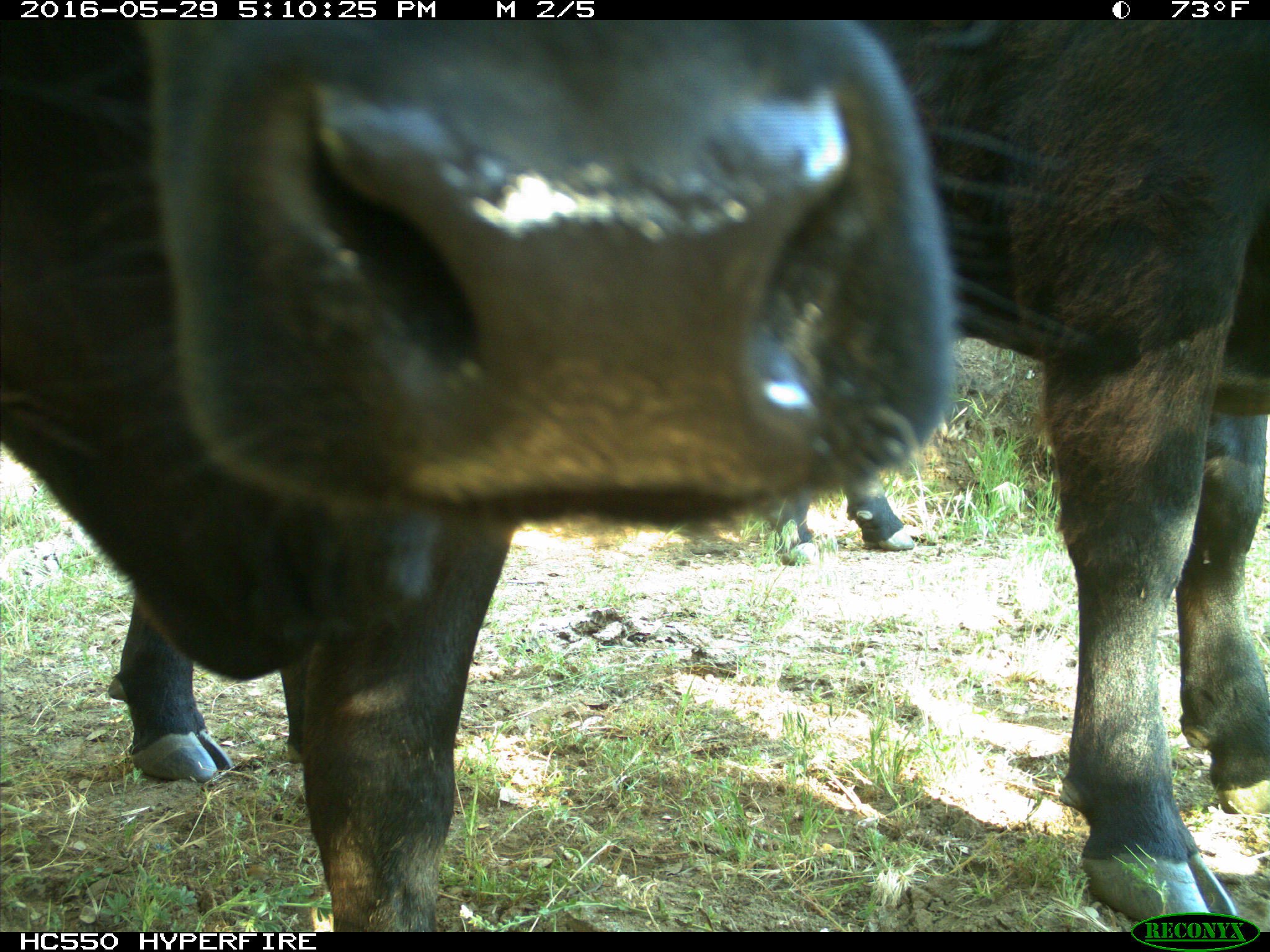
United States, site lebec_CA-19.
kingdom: Animalia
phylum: Chordata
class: Mammalia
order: Artiodactyla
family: Bovidae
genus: Bos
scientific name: Bos taurus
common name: domestic cow